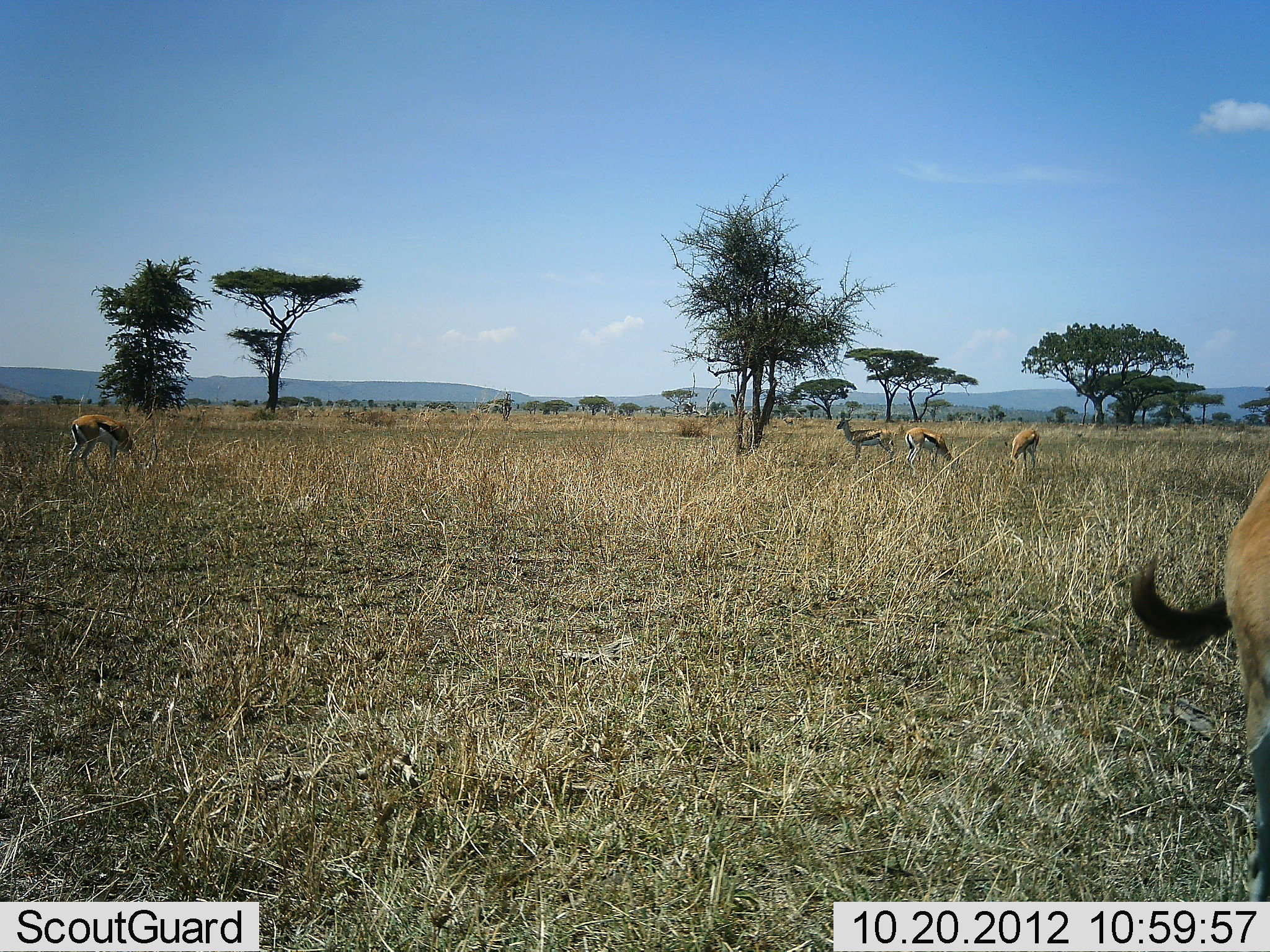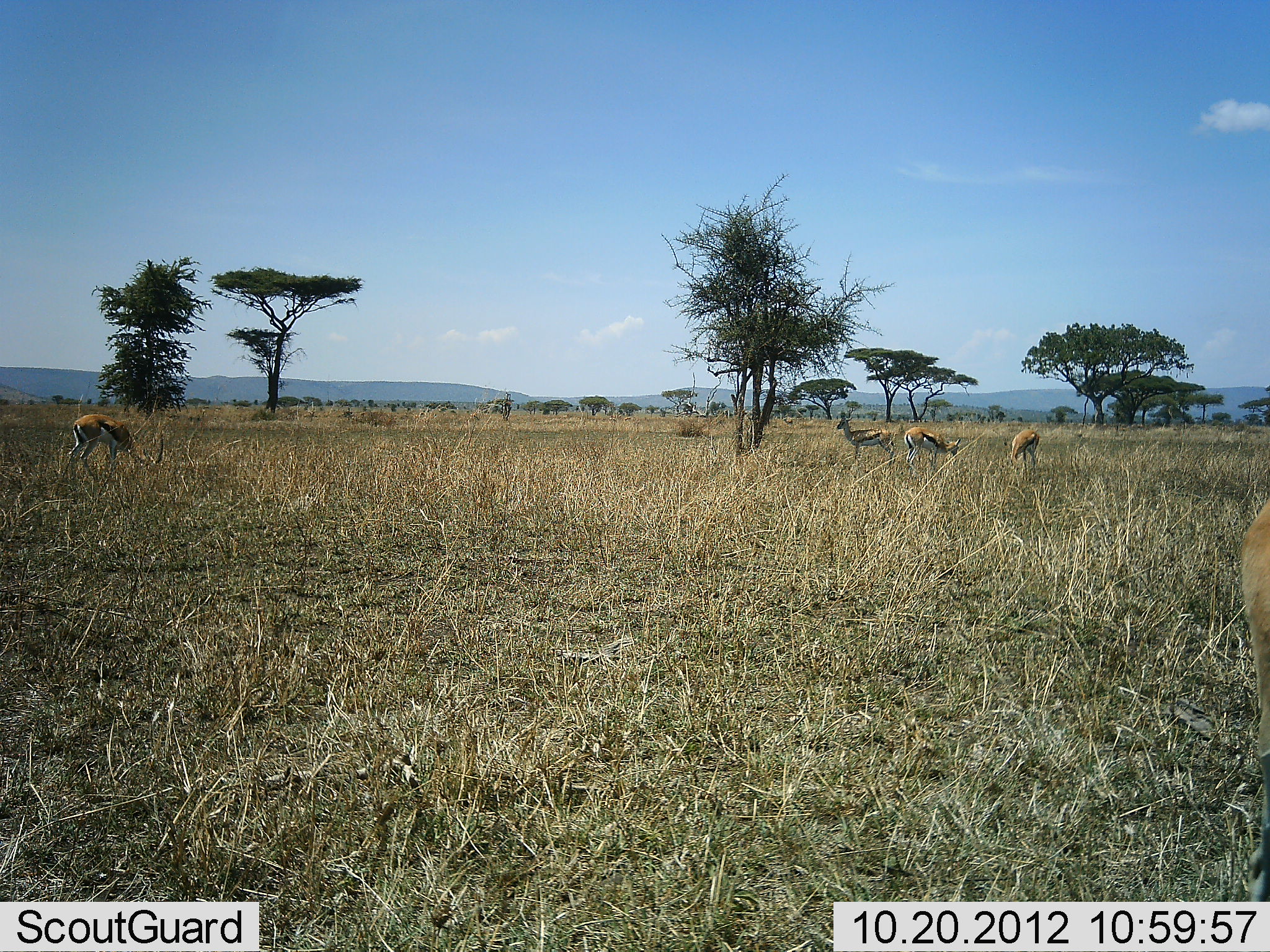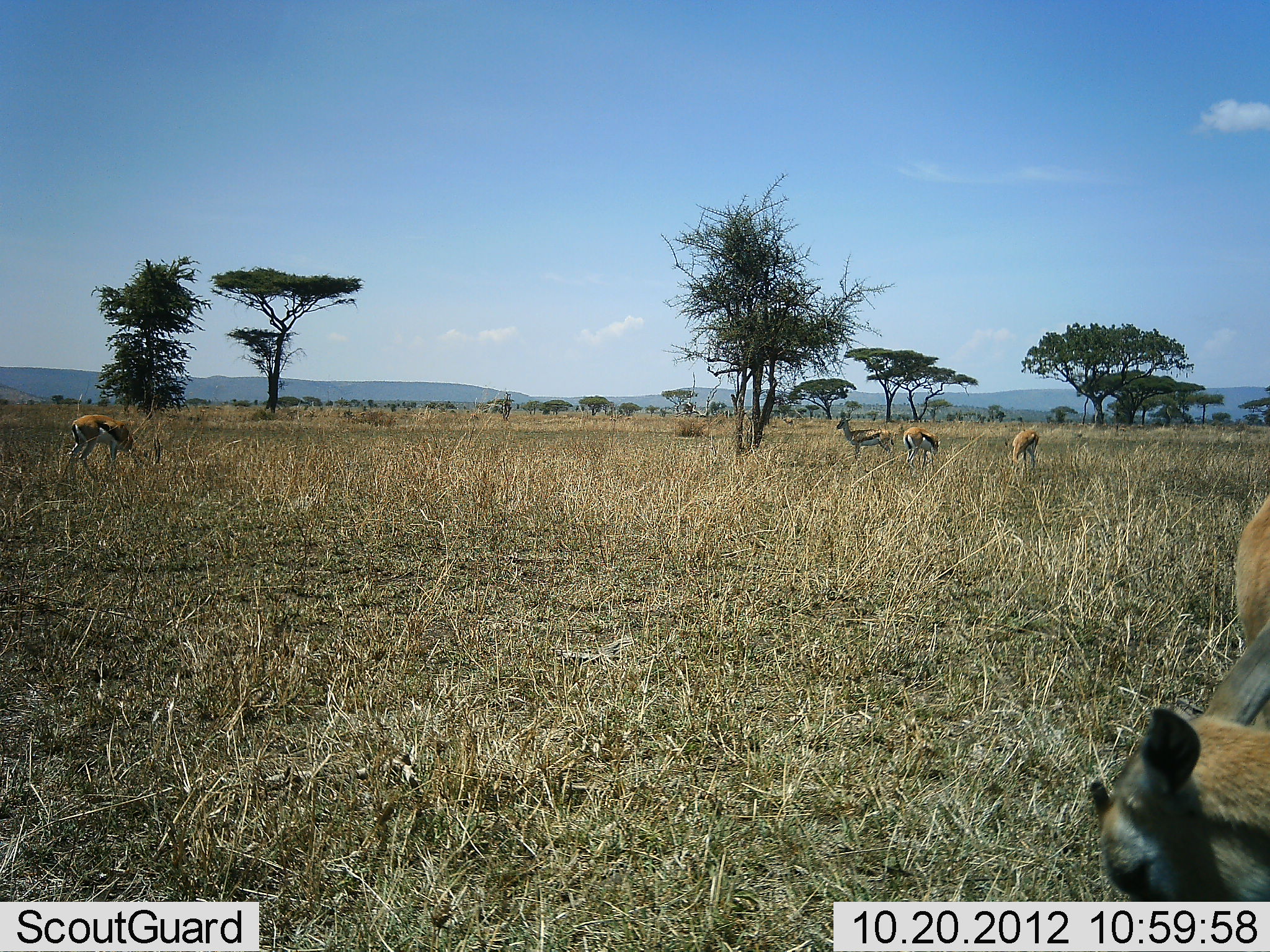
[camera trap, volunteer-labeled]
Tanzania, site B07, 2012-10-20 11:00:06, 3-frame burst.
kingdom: Animalia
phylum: Chordata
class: Mammalia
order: Artiodactyla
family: Bovidae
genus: Eudorcas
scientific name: Eudorcas thomsonii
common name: thomson's gazelle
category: gazellethomsons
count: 5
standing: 80%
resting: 0%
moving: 0%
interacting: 0%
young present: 0%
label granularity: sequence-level